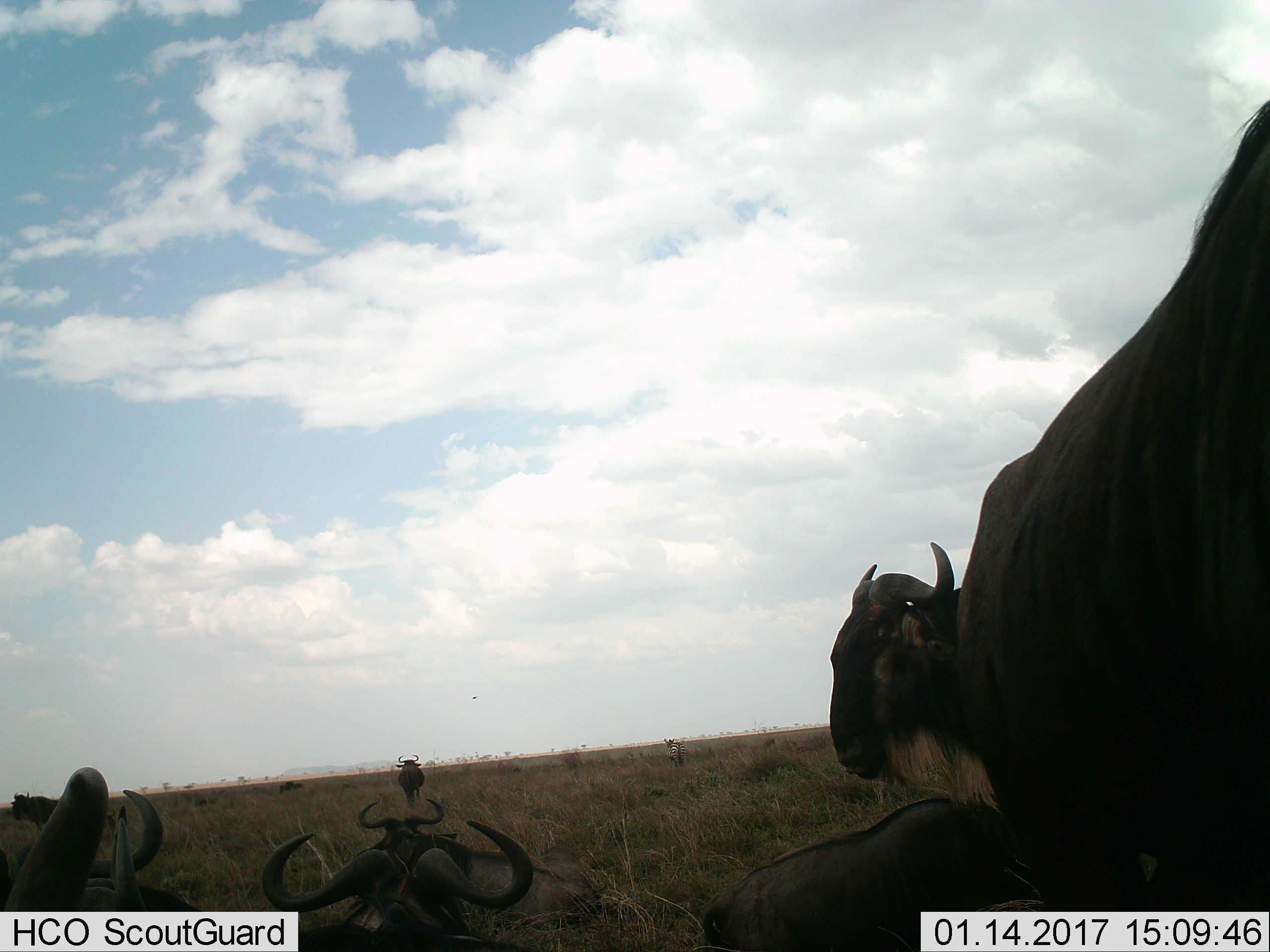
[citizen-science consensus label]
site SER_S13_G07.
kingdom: Animalia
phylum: Chordata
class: Mammalia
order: Artiodactyla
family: Bovidae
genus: Connochaetes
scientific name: Connochaetes taurinus taurinus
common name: blue wildebeest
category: wildebeestblue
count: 8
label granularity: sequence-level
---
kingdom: Animalia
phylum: Chordata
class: Mammalia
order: Perissodactyla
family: Equidae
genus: Equus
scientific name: Equus quagga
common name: plains zebra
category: zebraplains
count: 1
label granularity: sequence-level